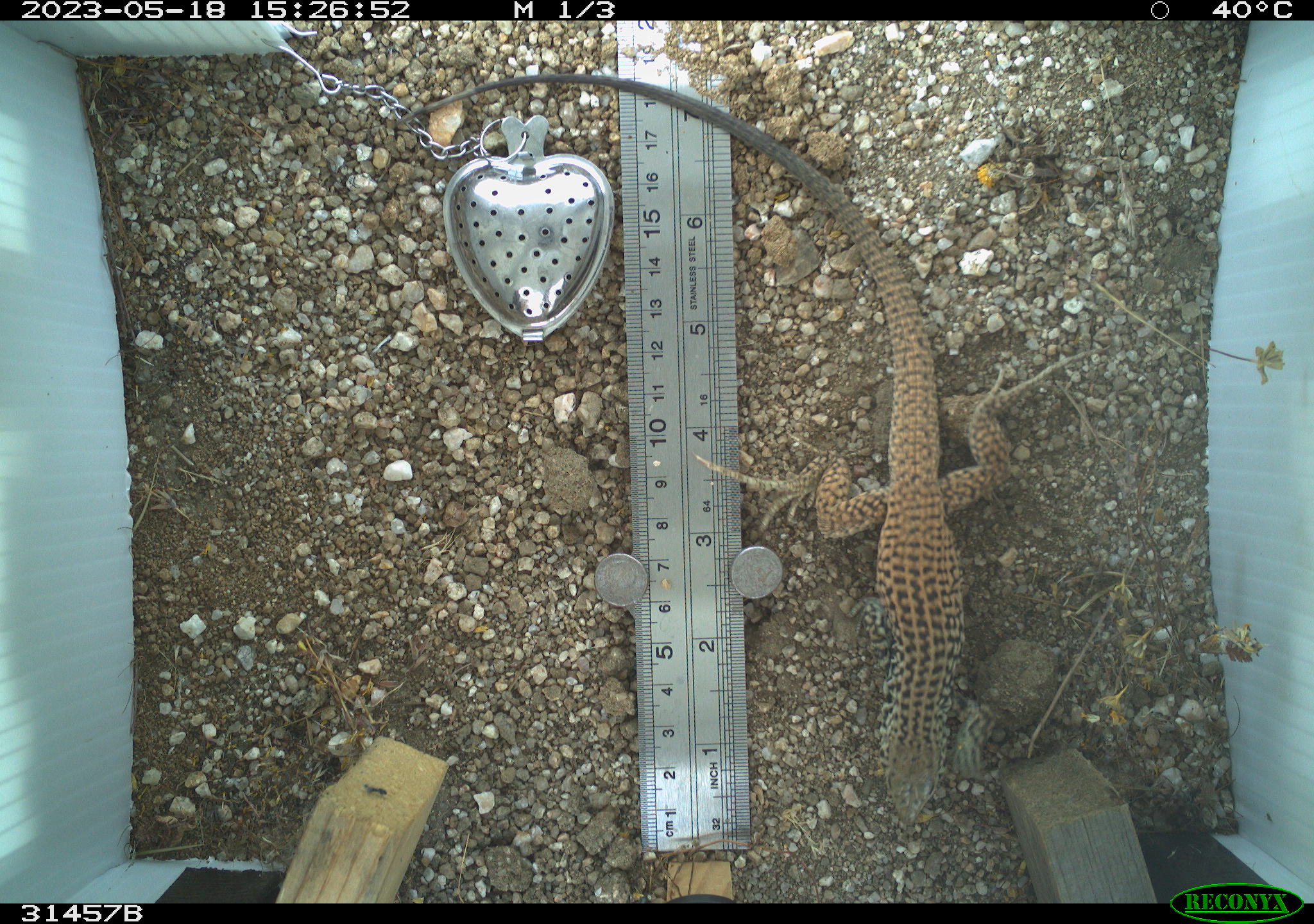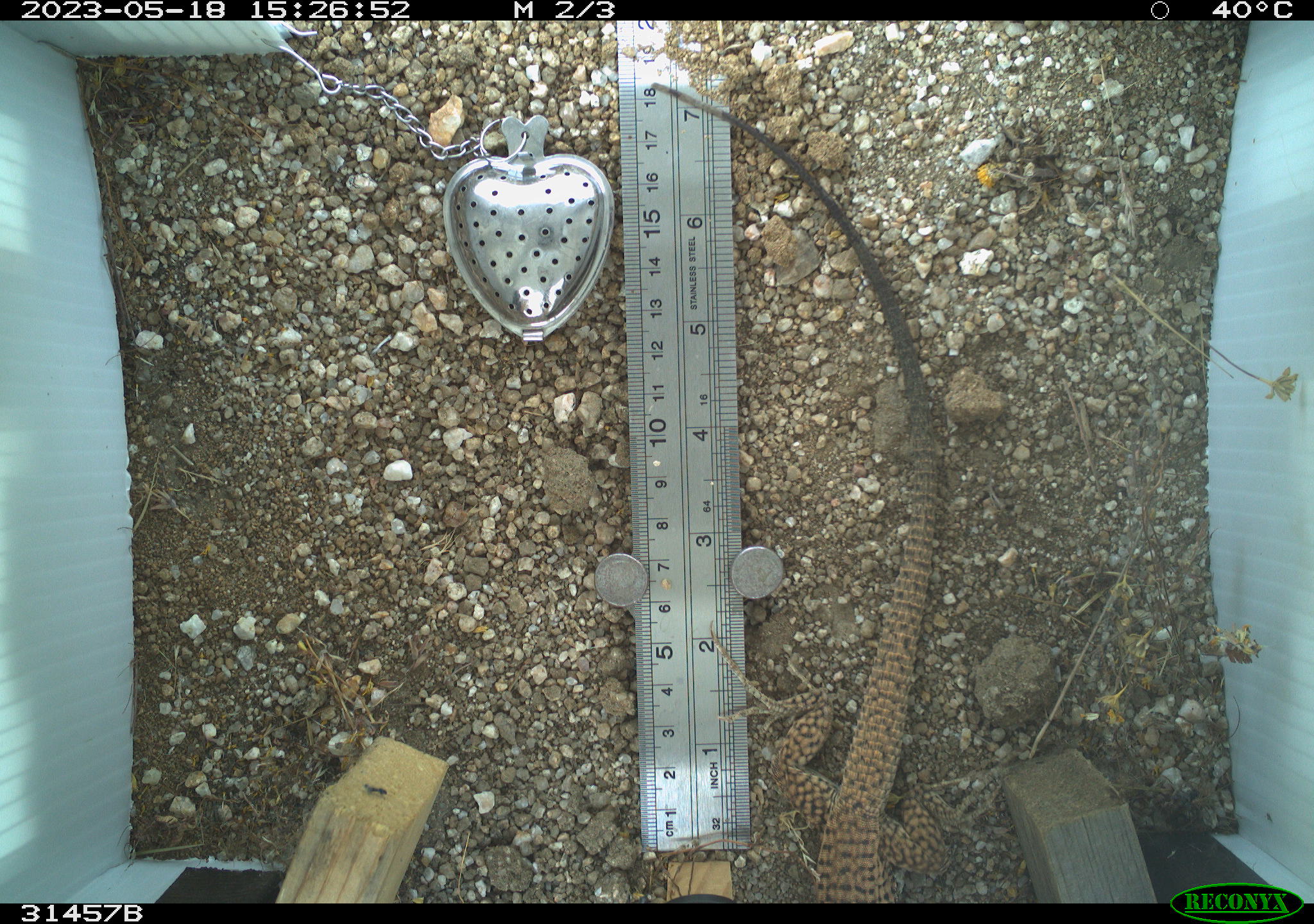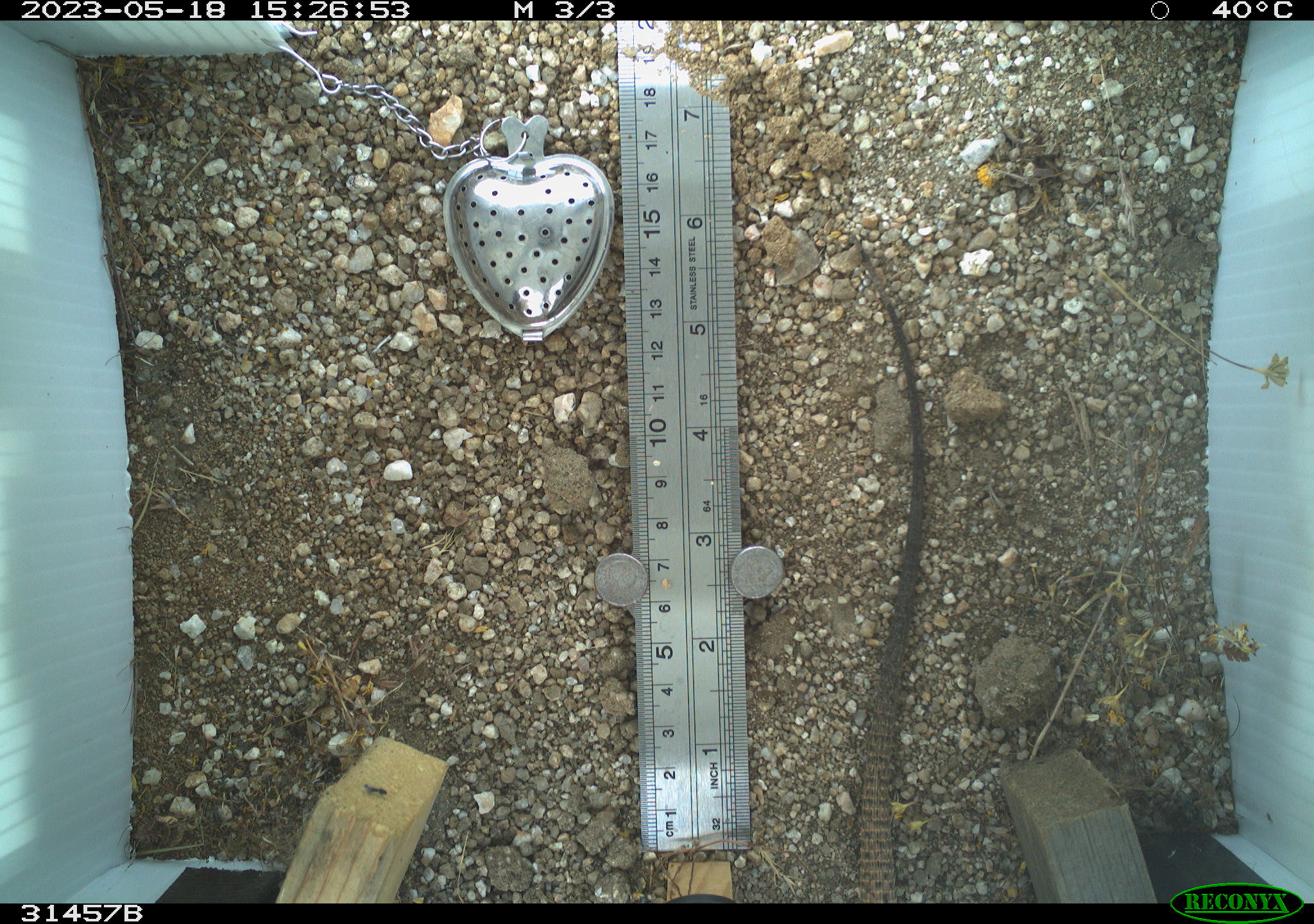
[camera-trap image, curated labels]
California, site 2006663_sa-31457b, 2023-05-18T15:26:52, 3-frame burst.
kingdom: Animalia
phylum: Chordata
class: Reptilia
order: Squamata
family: Teiidae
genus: Aspidoscelis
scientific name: Aspidoscelis tigris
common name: western whiptail